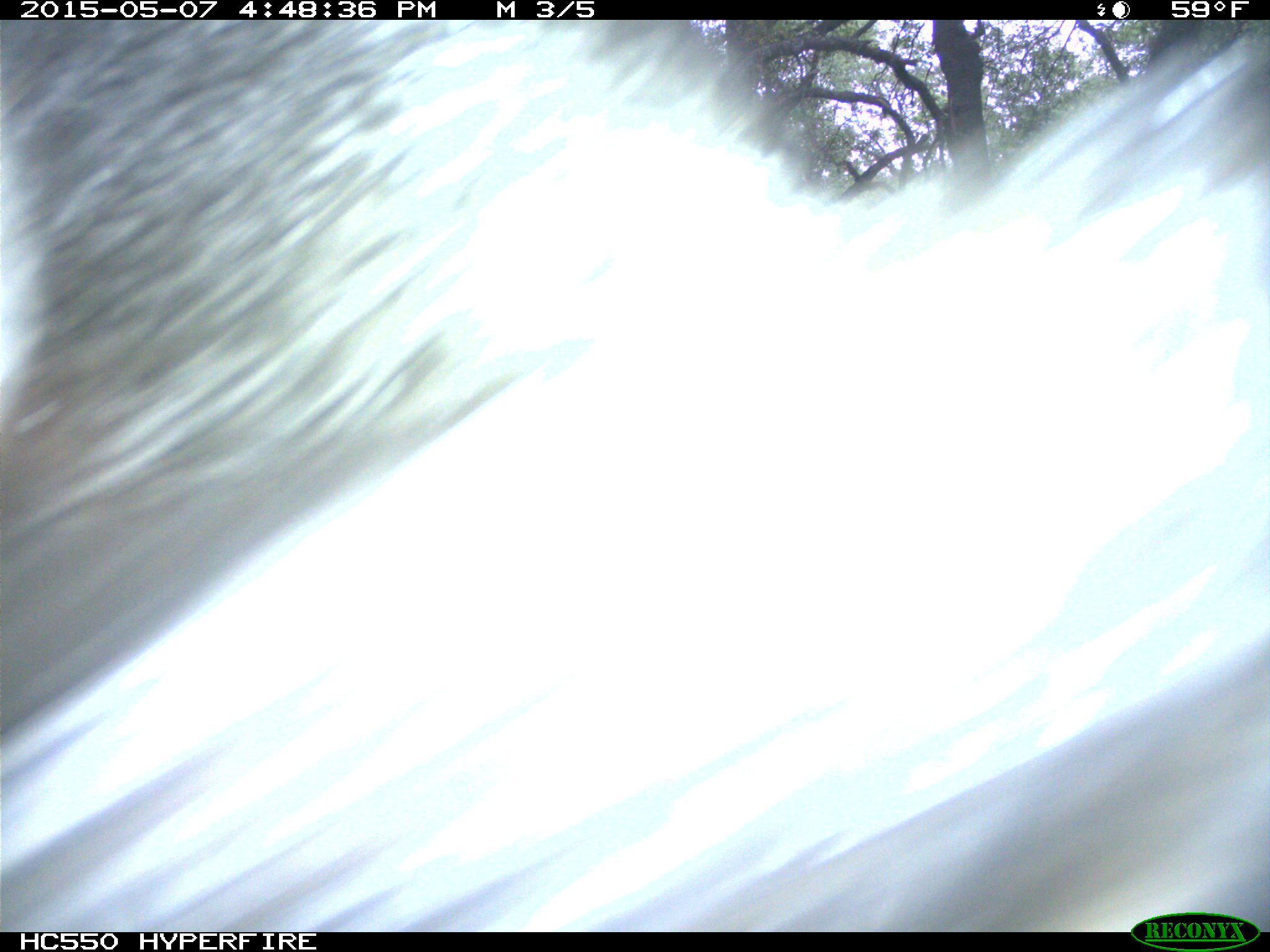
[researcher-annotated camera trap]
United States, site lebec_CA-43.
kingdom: Animalia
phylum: Chordata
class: Mammalia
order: Artiodactyla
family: Bovidae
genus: Bos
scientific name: Bos taurus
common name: domestic cow